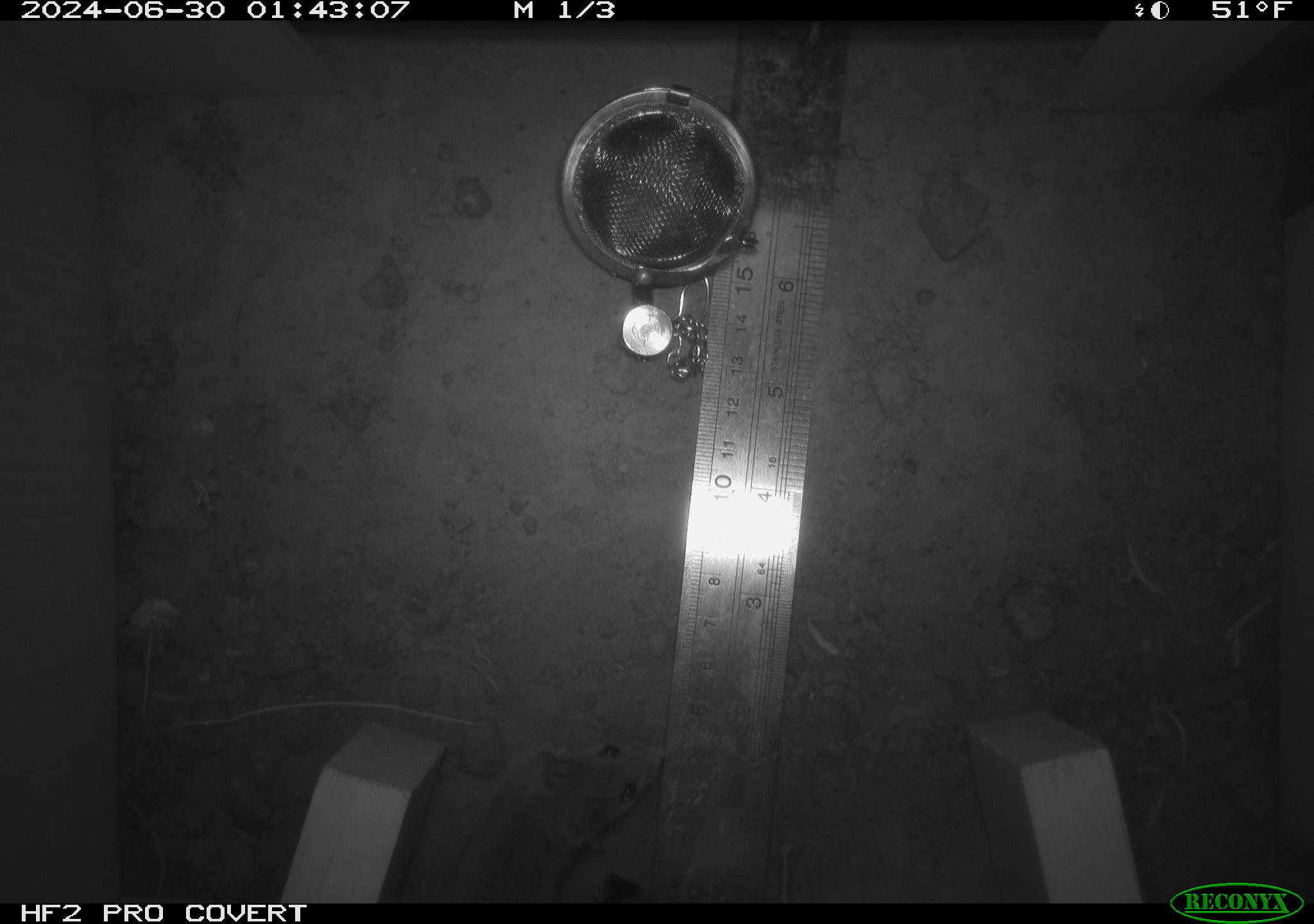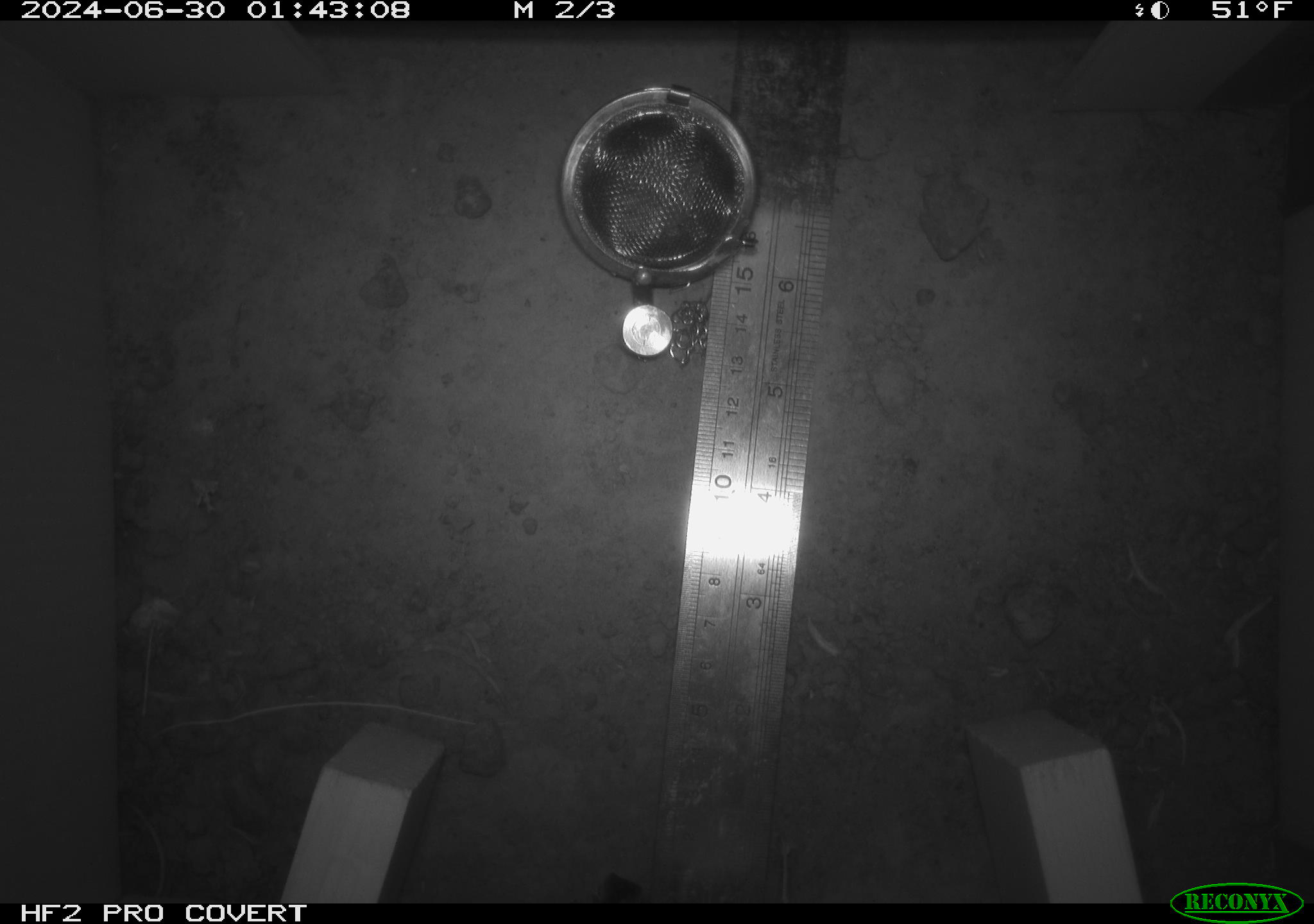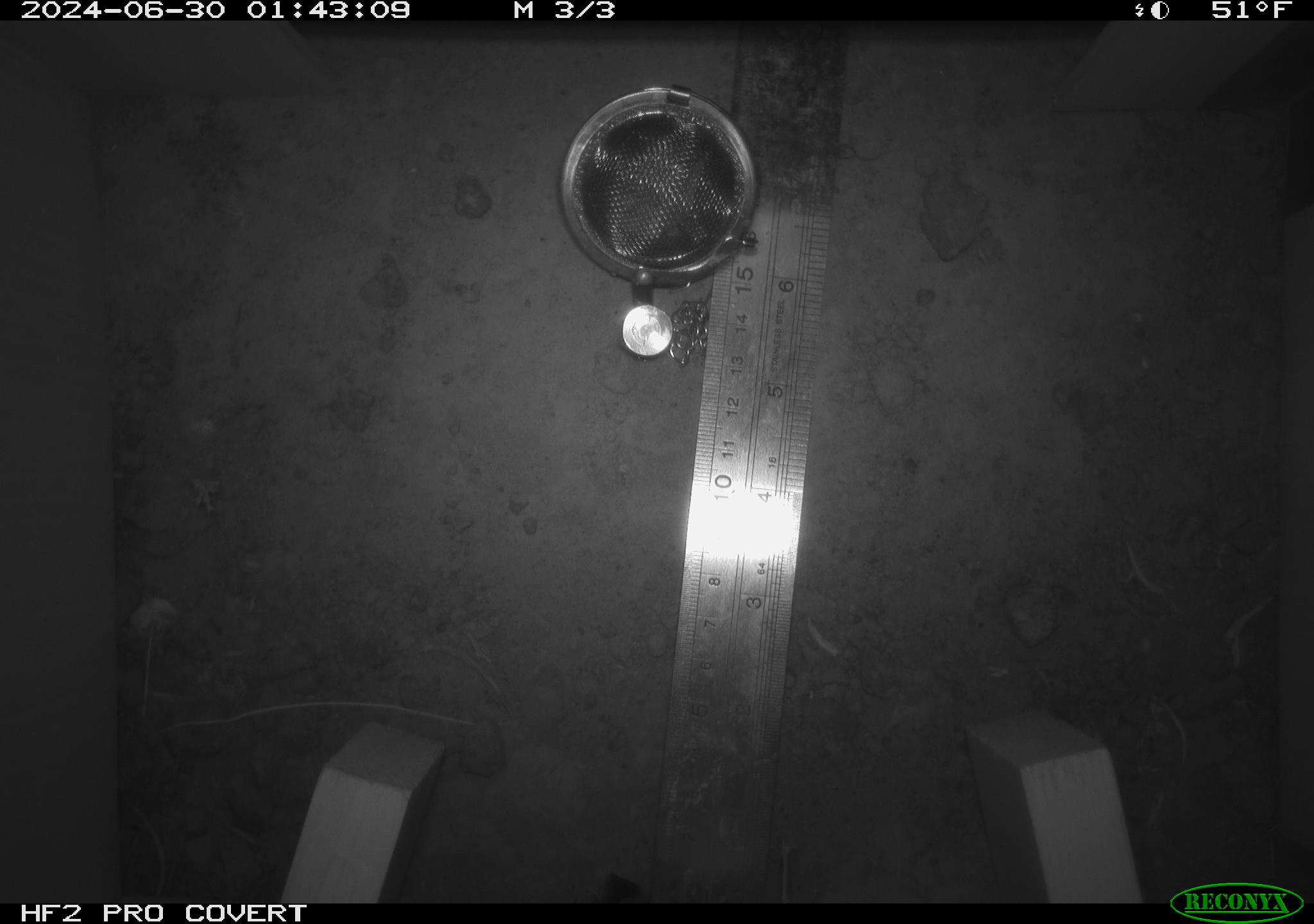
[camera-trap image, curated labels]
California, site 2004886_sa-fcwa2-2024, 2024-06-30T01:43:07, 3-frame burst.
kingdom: Animalia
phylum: Chordata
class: Mammalia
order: Rodentia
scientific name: Rodentia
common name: mouse species